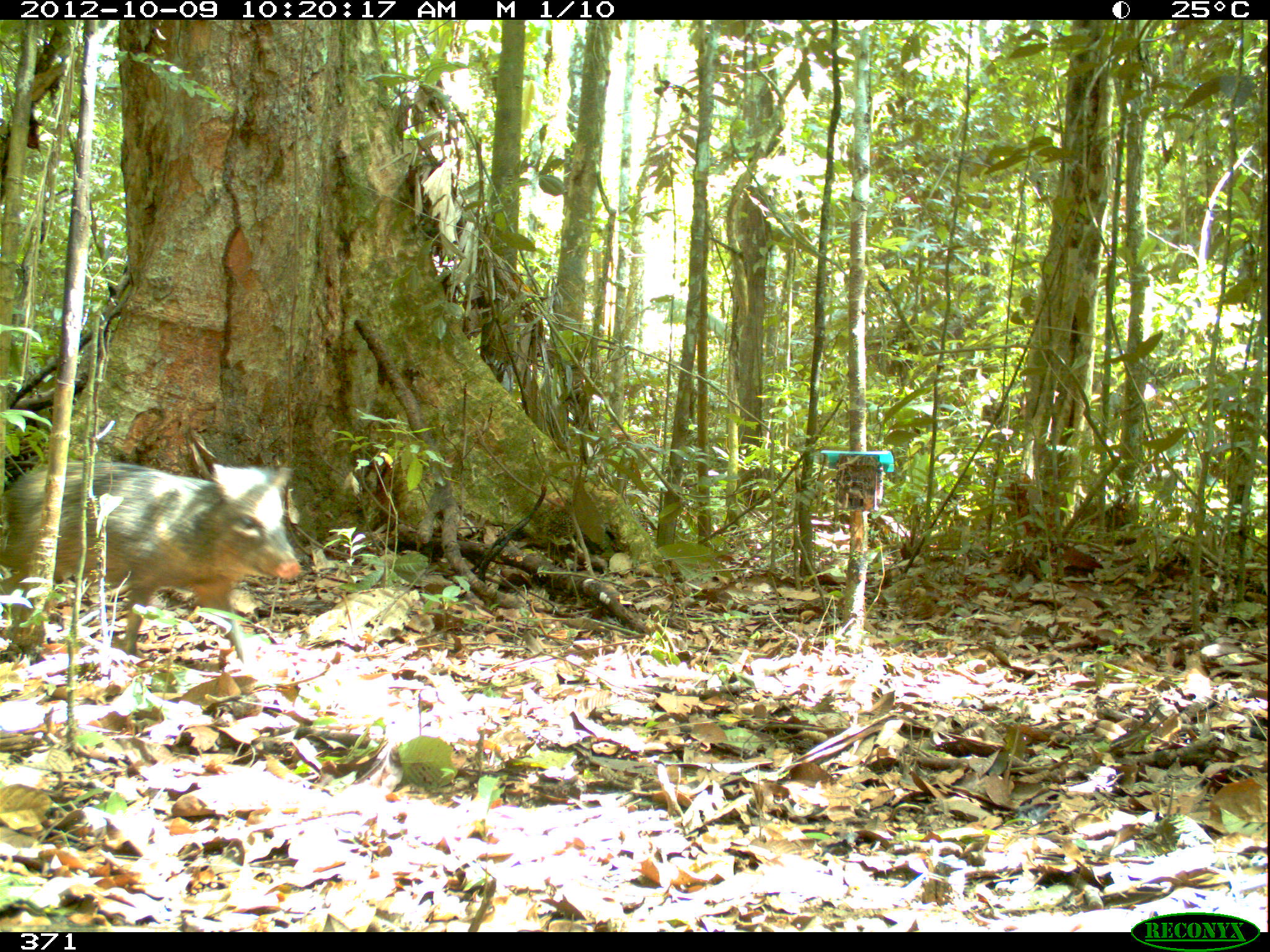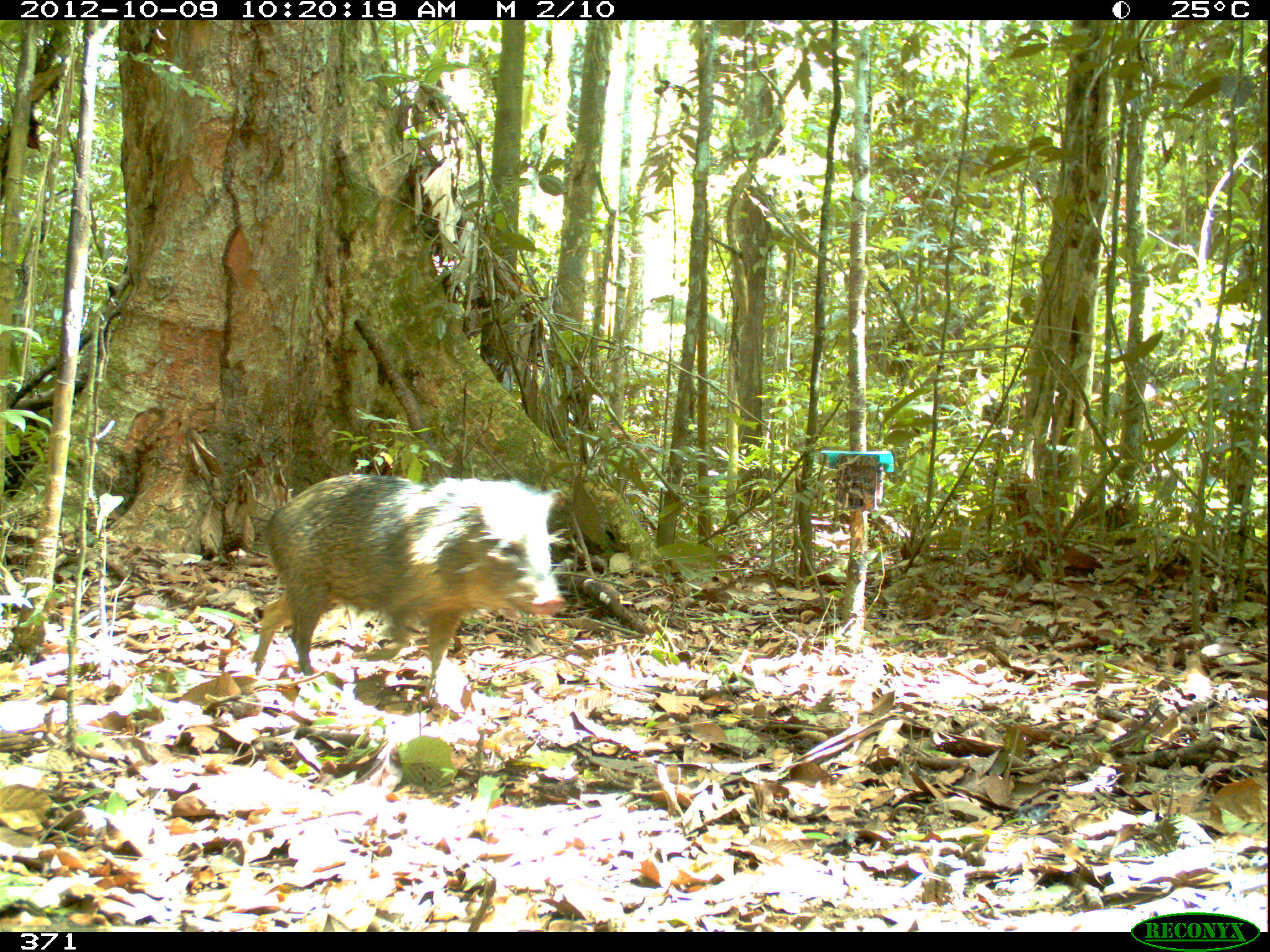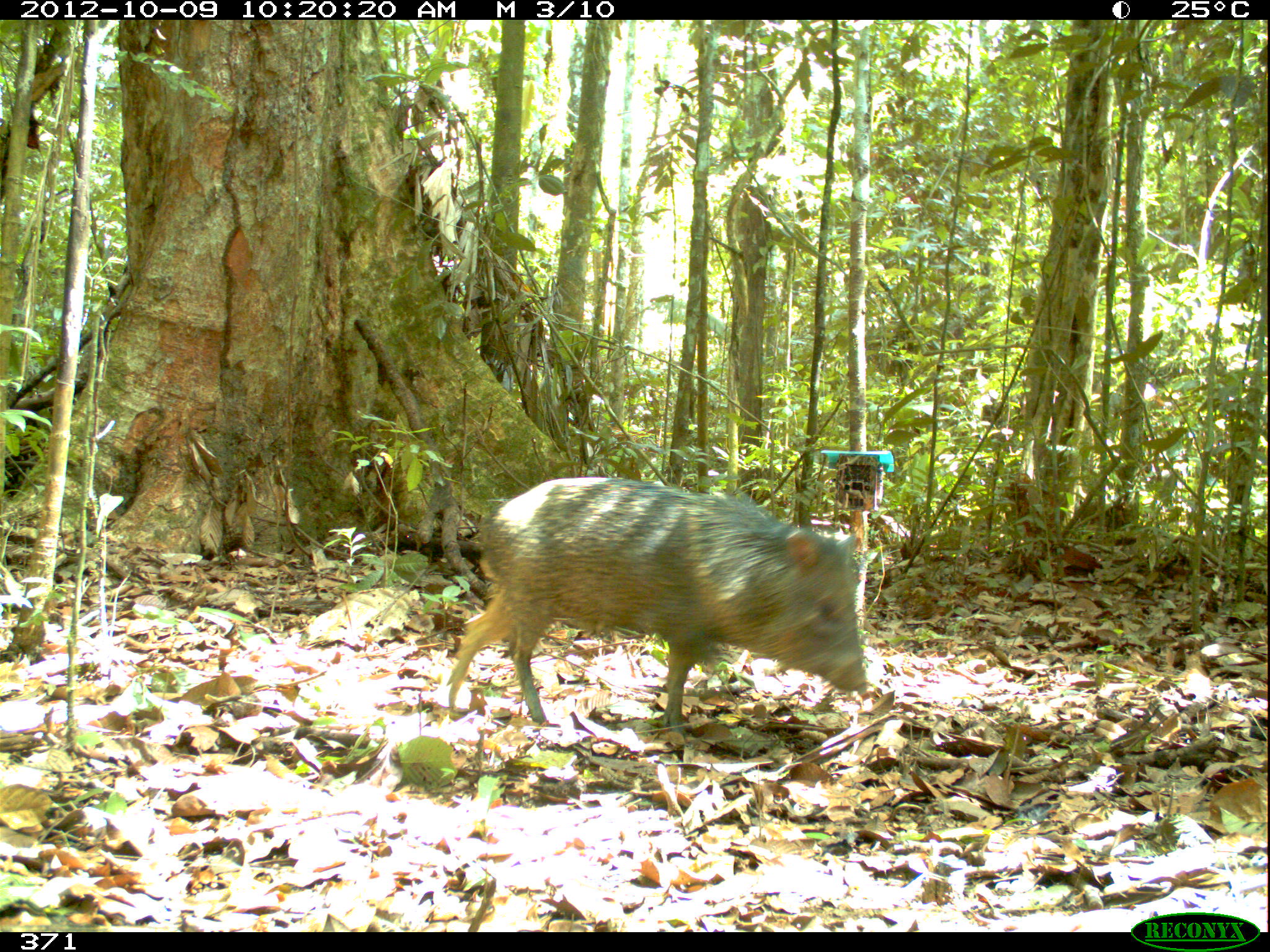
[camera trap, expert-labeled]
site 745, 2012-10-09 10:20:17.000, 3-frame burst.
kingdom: Animalia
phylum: Chordata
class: Mammalia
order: Artiodactyla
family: Tayassuidae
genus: Pecari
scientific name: Pecari tajacu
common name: collared peccary